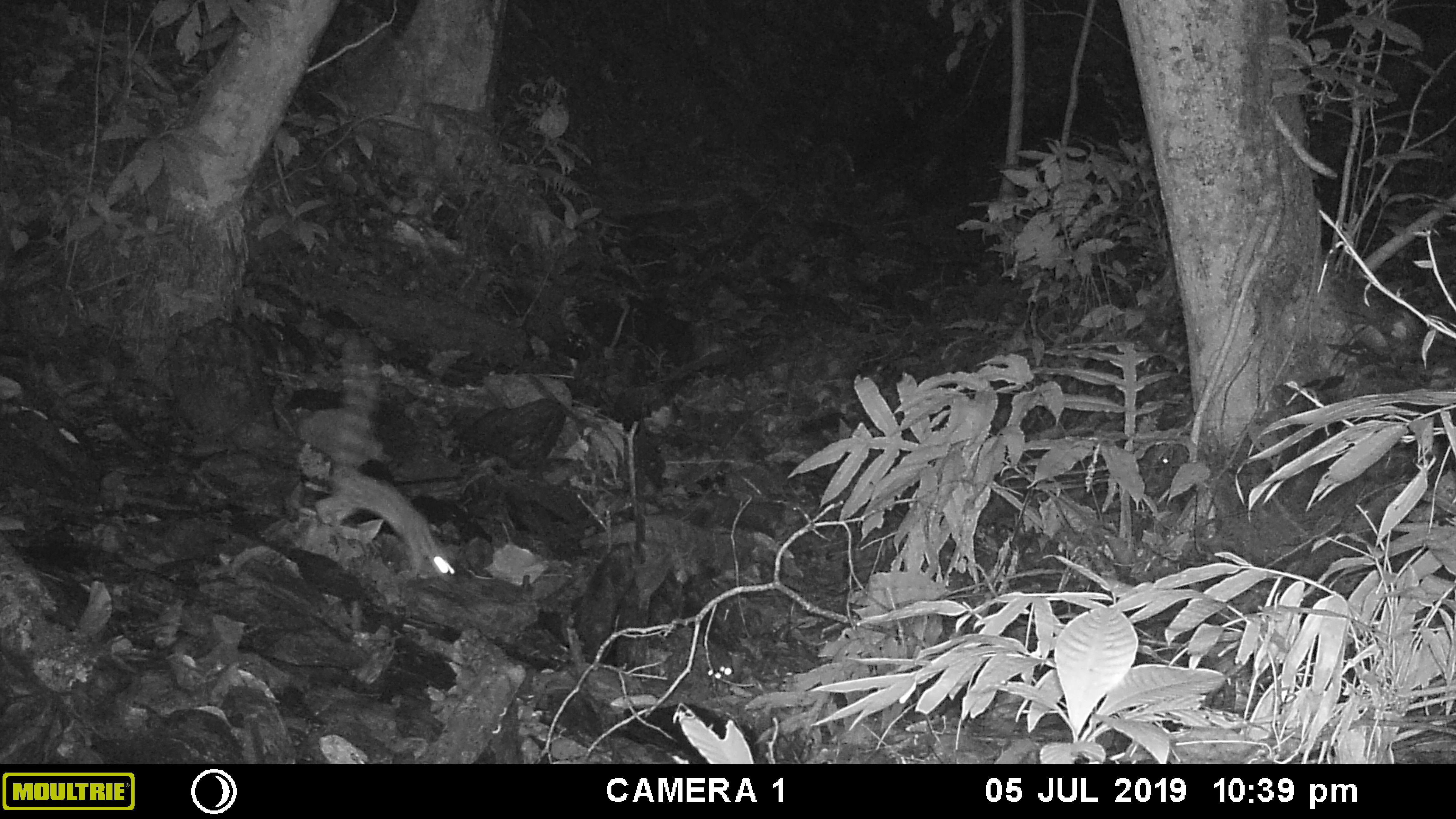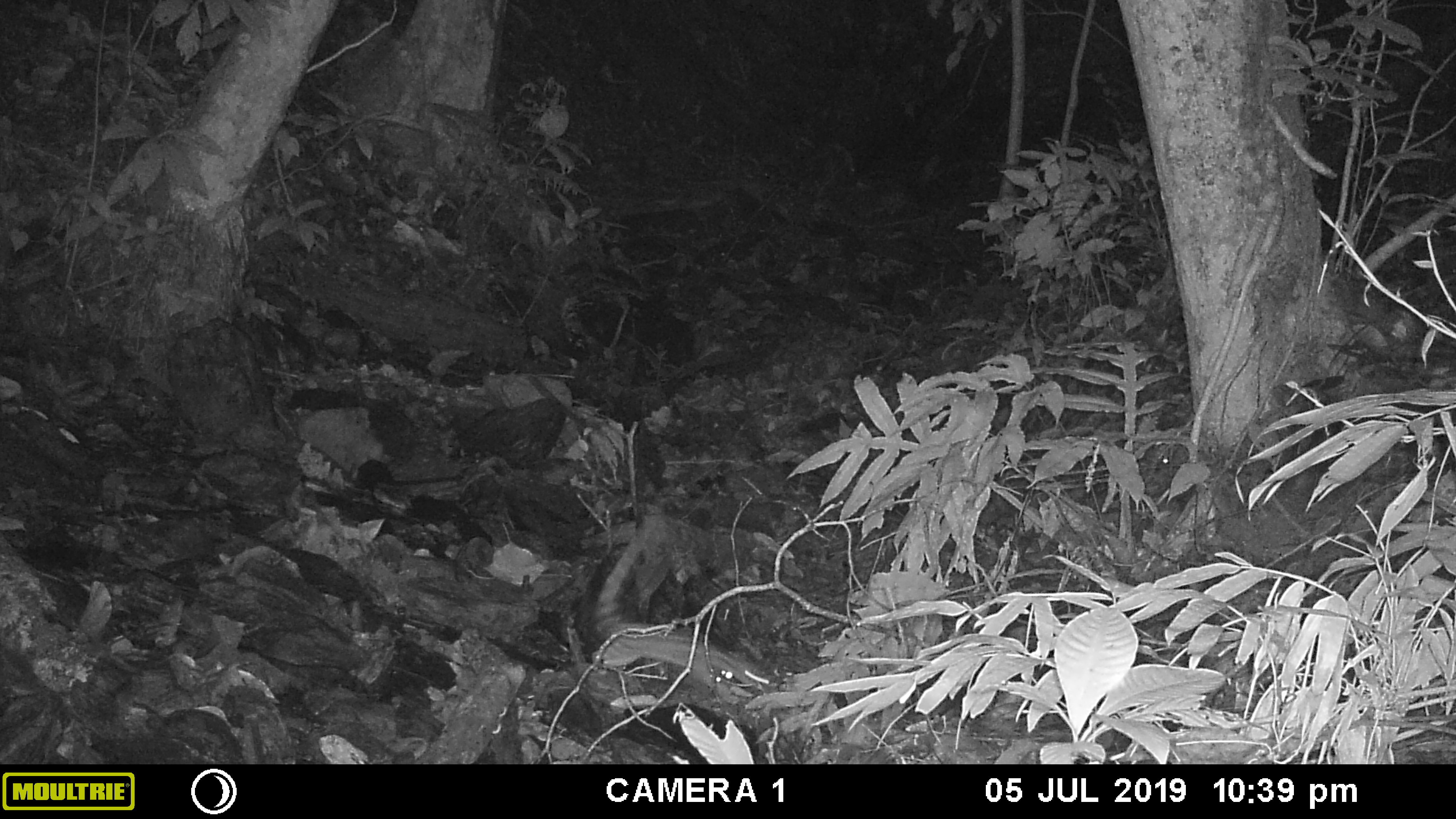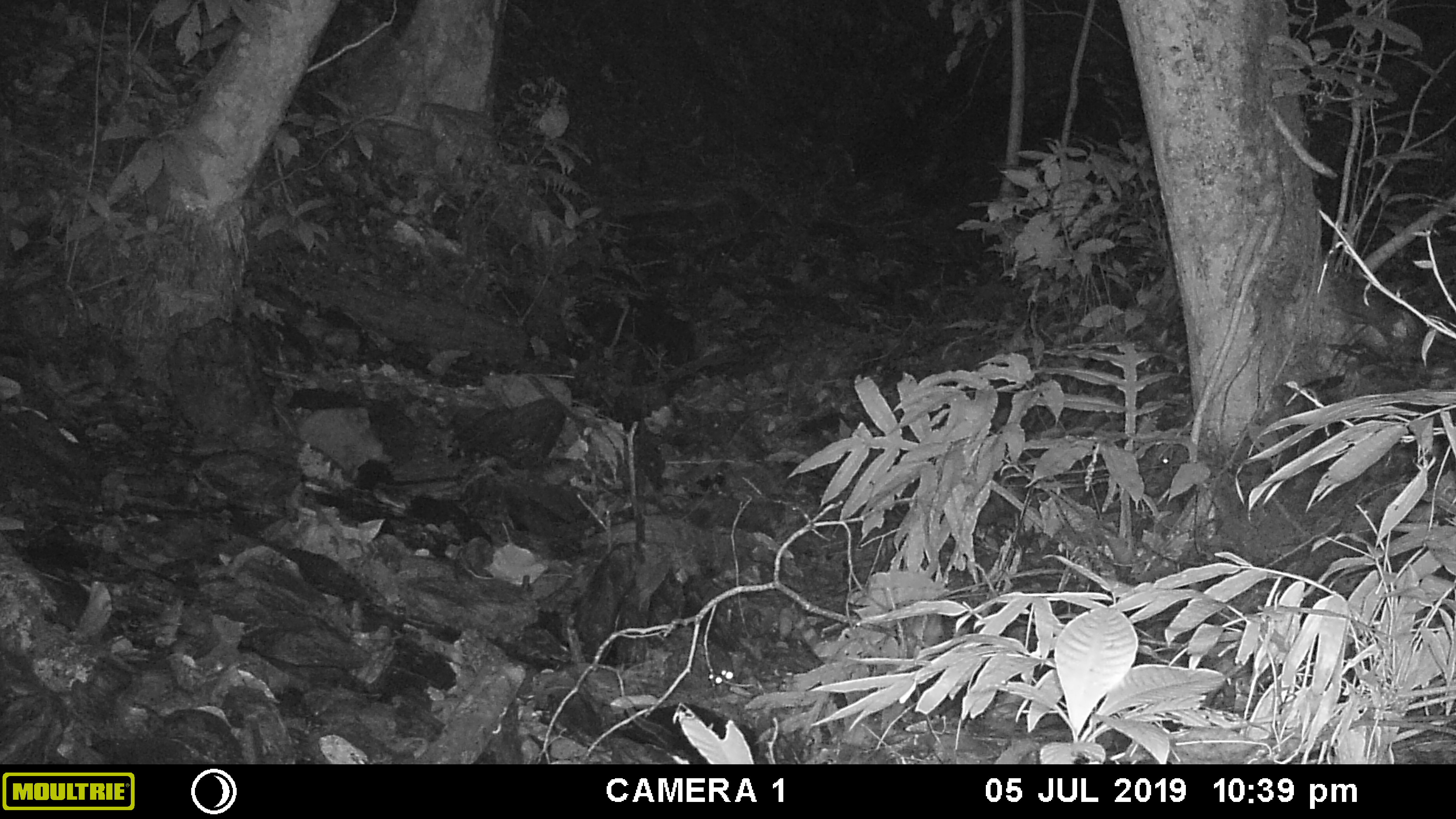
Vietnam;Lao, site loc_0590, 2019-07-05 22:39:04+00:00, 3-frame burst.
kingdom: Animalia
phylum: Chordata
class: Mammalia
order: Carnivora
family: Prionodontidae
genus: Prionodon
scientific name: Prionodon pardicolor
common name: spotted linsang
Spotted linsang (Prionodon pardicolor). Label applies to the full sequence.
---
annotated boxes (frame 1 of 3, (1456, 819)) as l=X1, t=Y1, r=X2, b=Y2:
spotted linsang: l=312, t=462, r=455, b=577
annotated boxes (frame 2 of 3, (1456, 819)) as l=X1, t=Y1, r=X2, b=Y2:
spotted linsang: l=591, t=511, r=766, b=704